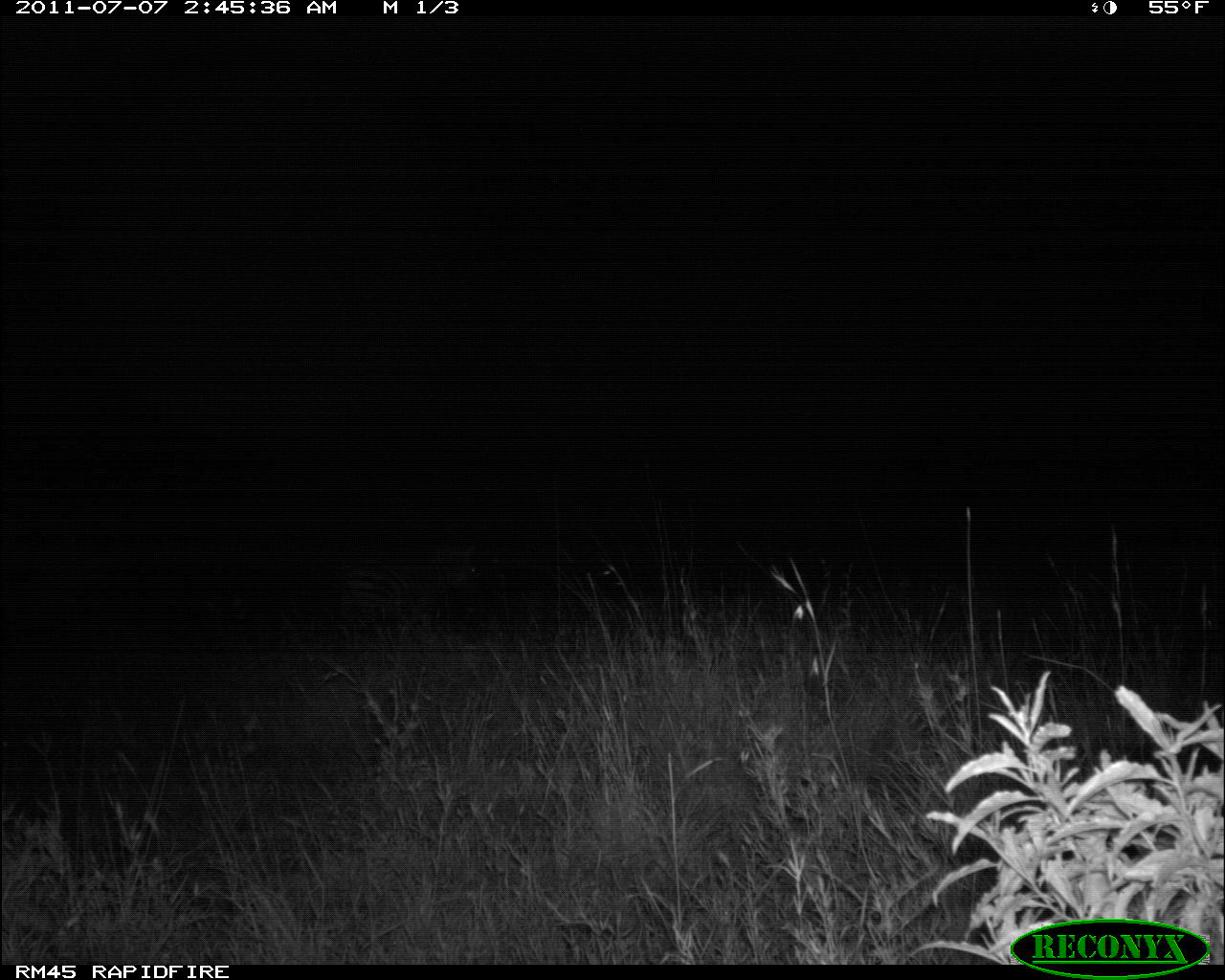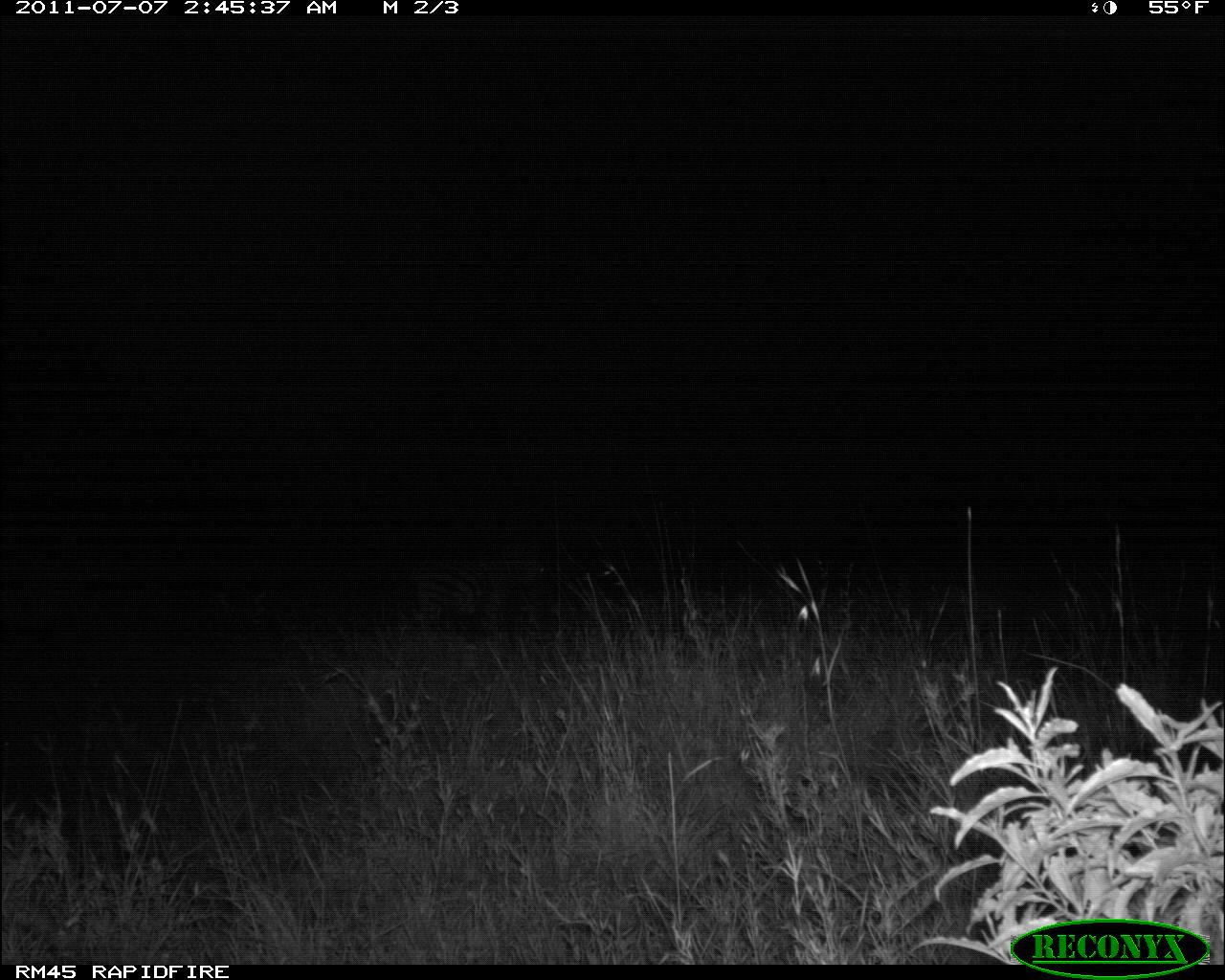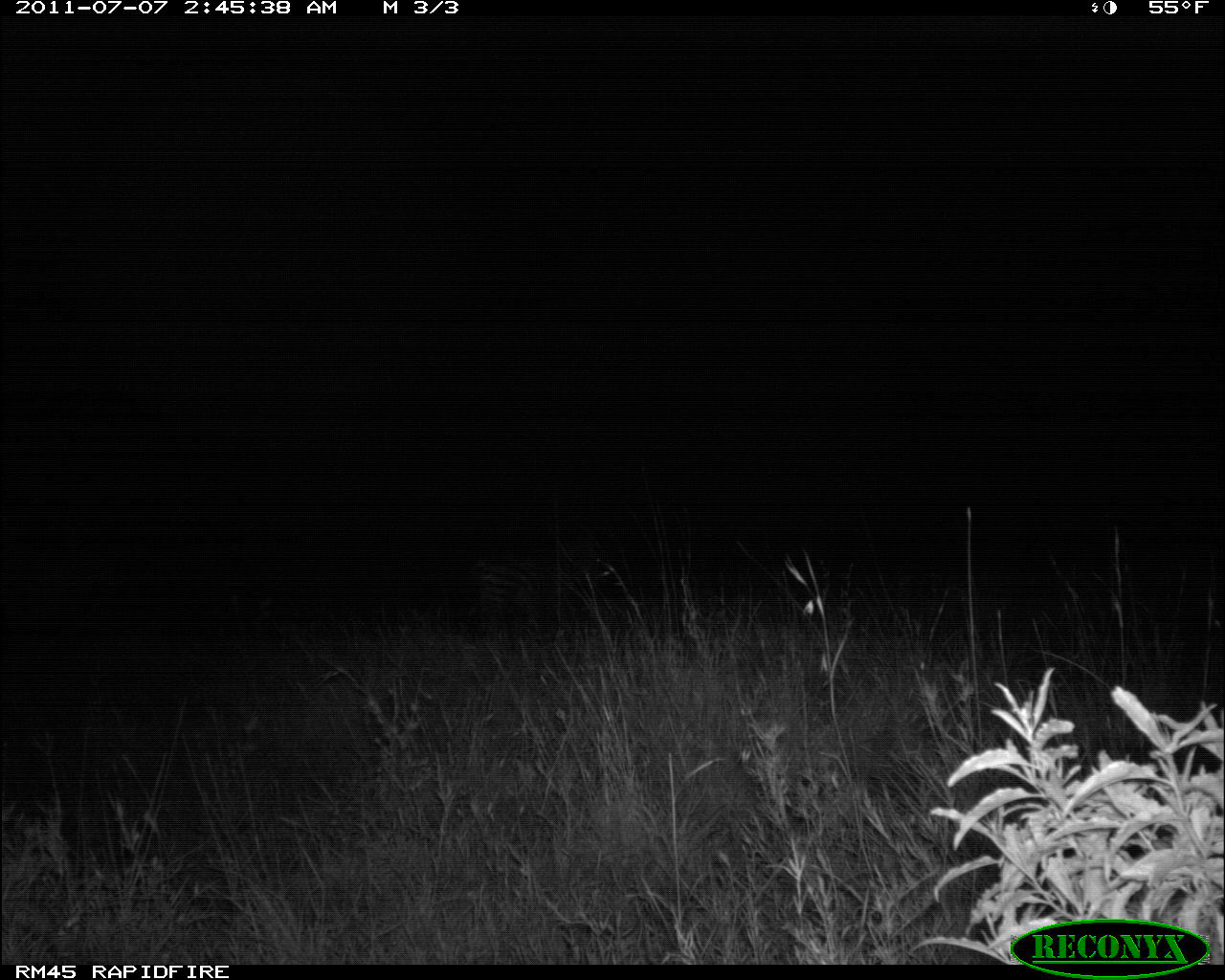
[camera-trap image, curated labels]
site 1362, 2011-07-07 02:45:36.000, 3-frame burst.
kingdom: Animalia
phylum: Chordata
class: Mammalia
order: Perissodactyla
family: Equidae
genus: Equus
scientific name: Equus quagga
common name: plains zebra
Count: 1.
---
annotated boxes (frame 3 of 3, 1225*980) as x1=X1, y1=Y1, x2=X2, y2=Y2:
equus quagga: x1=470, y1=541, x2=607, y2=634